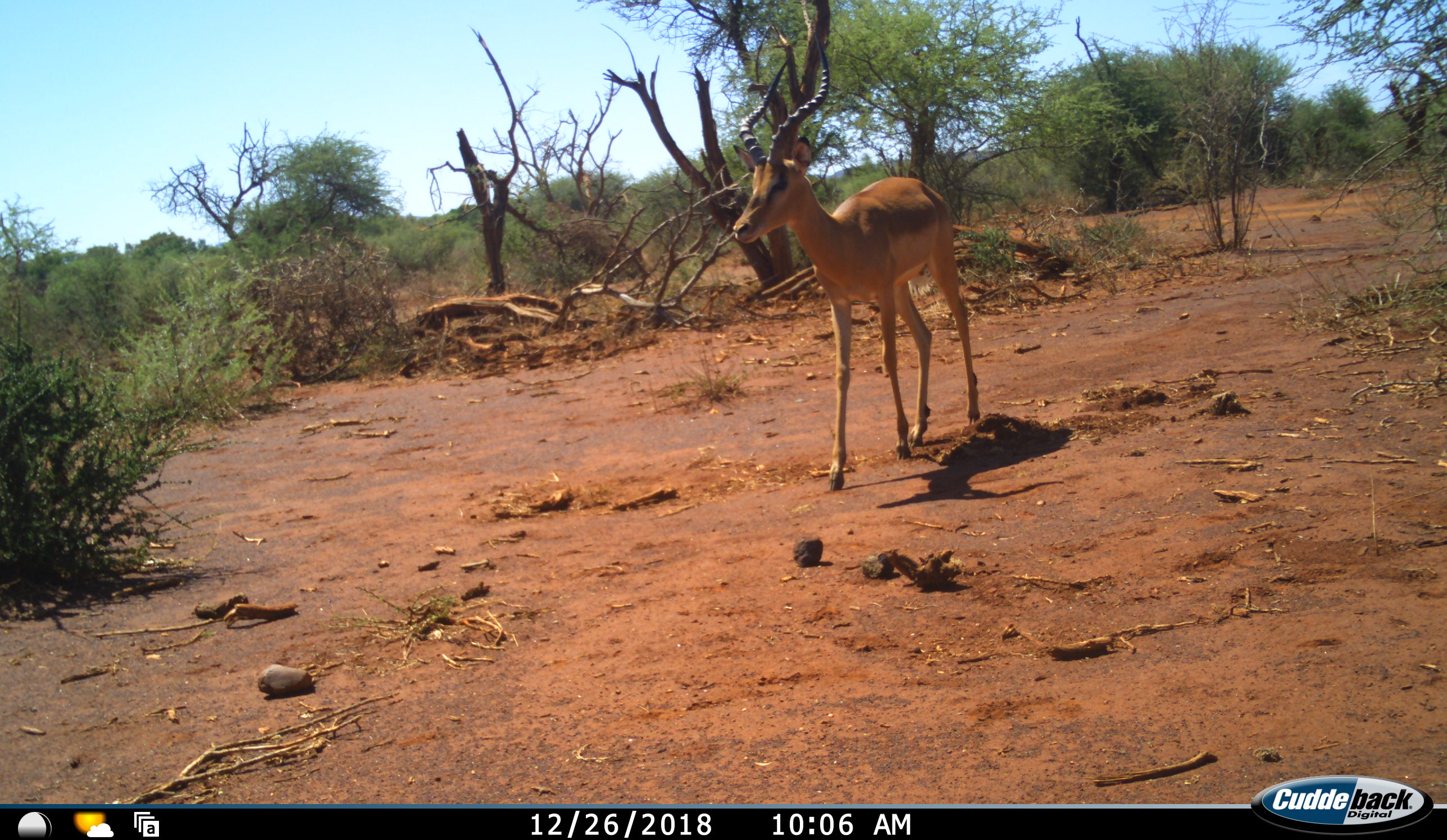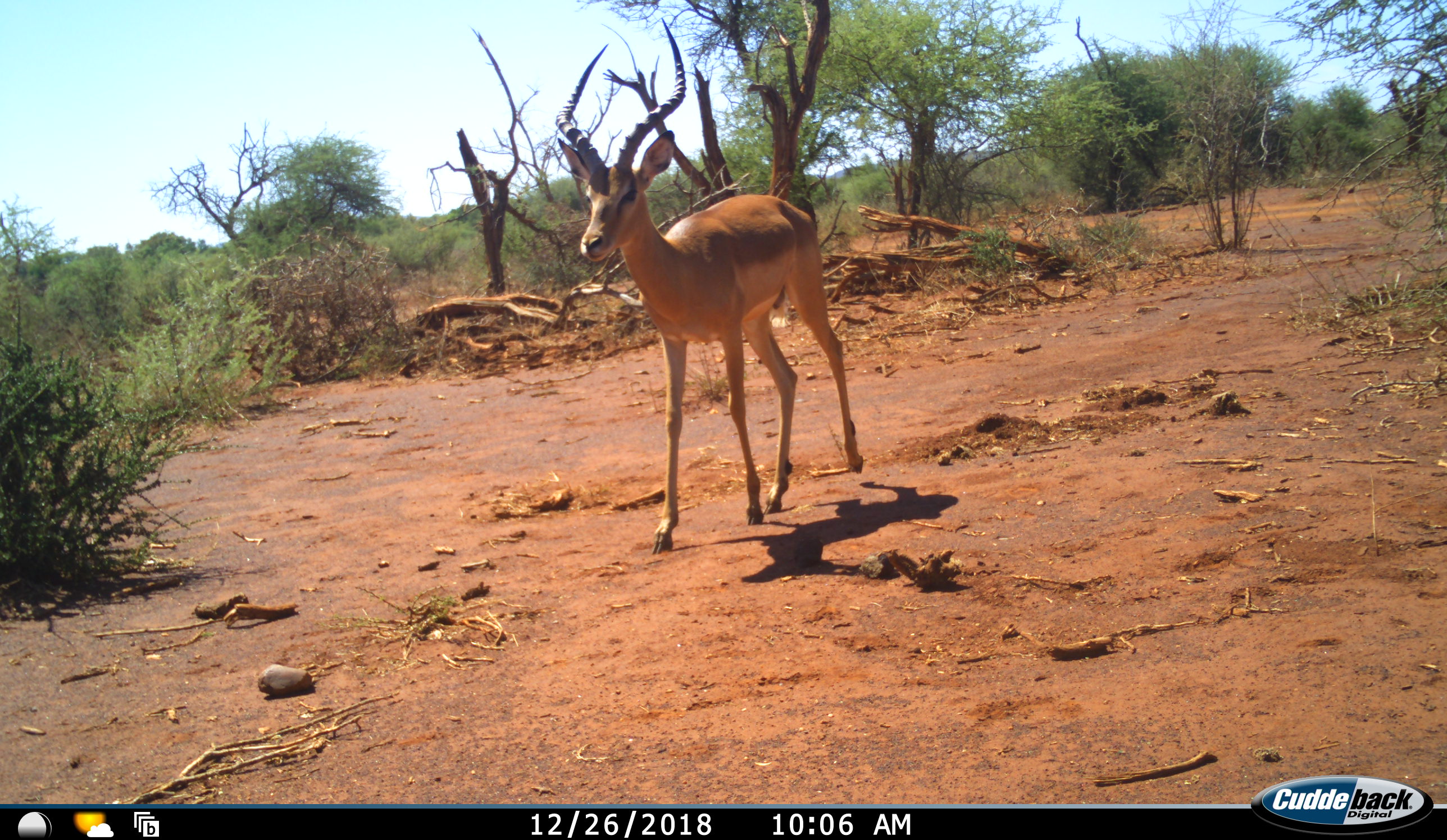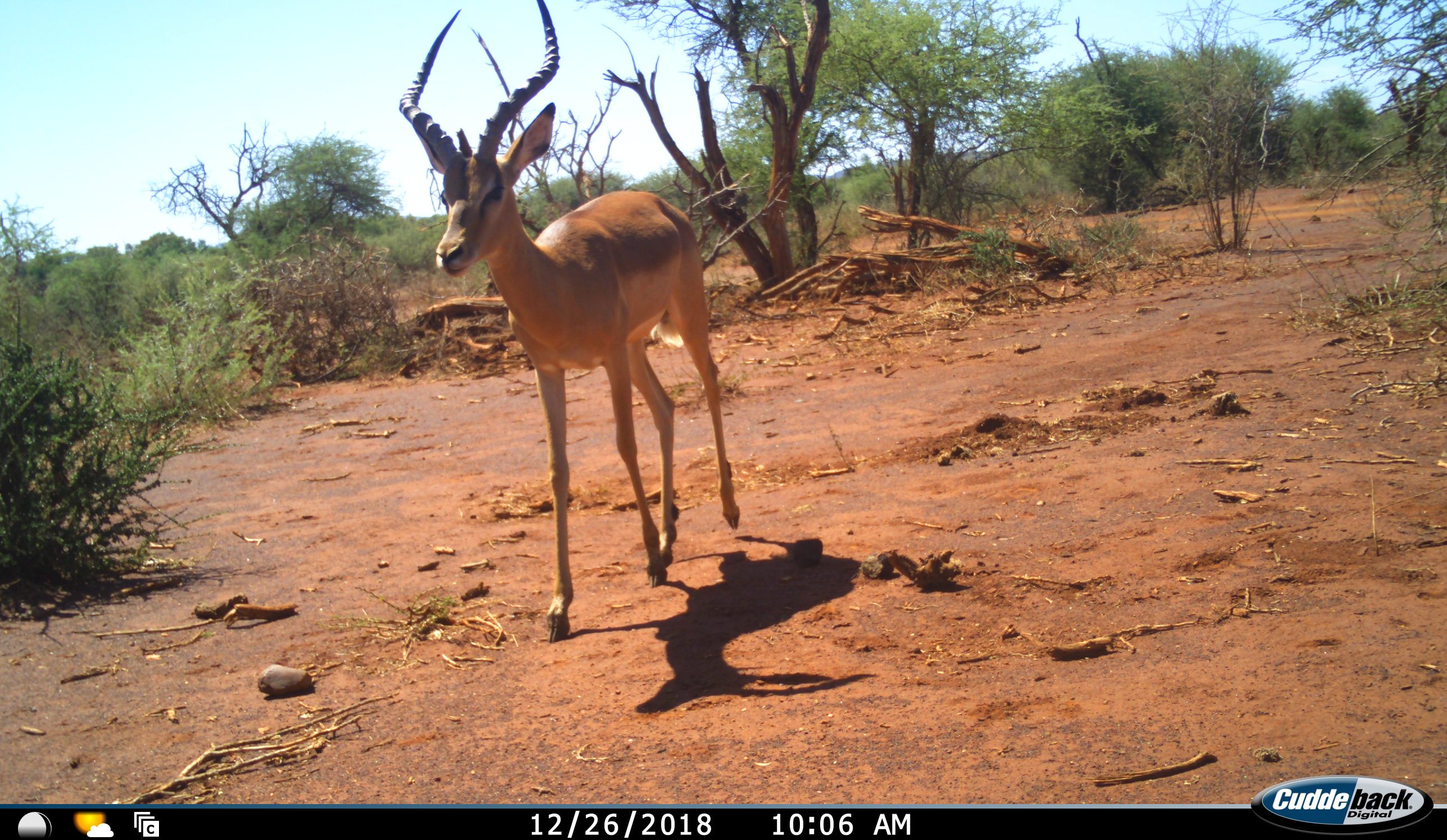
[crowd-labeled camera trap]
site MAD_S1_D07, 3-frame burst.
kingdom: Animalia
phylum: Chordata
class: Mammalia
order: Artiodactyla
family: Bovidae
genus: Aepyceros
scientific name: Aepyceros melampus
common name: impala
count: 1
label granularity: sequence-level